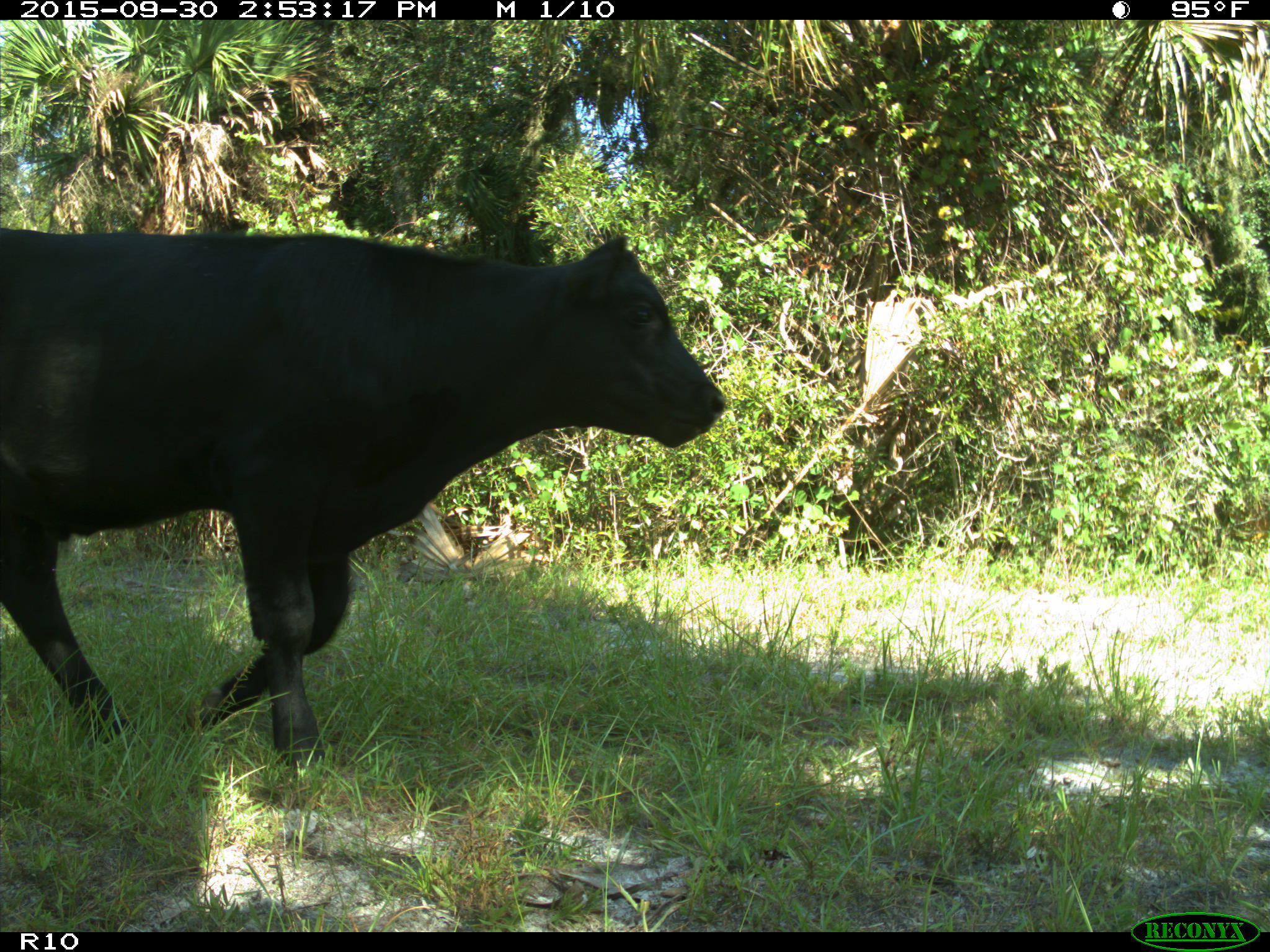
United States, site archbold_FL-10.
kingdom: Animalia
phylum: Chordata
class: Mammalia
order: Artiodactyla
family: Bovidae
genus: Bos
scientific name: Bos taurus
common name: domestic cow